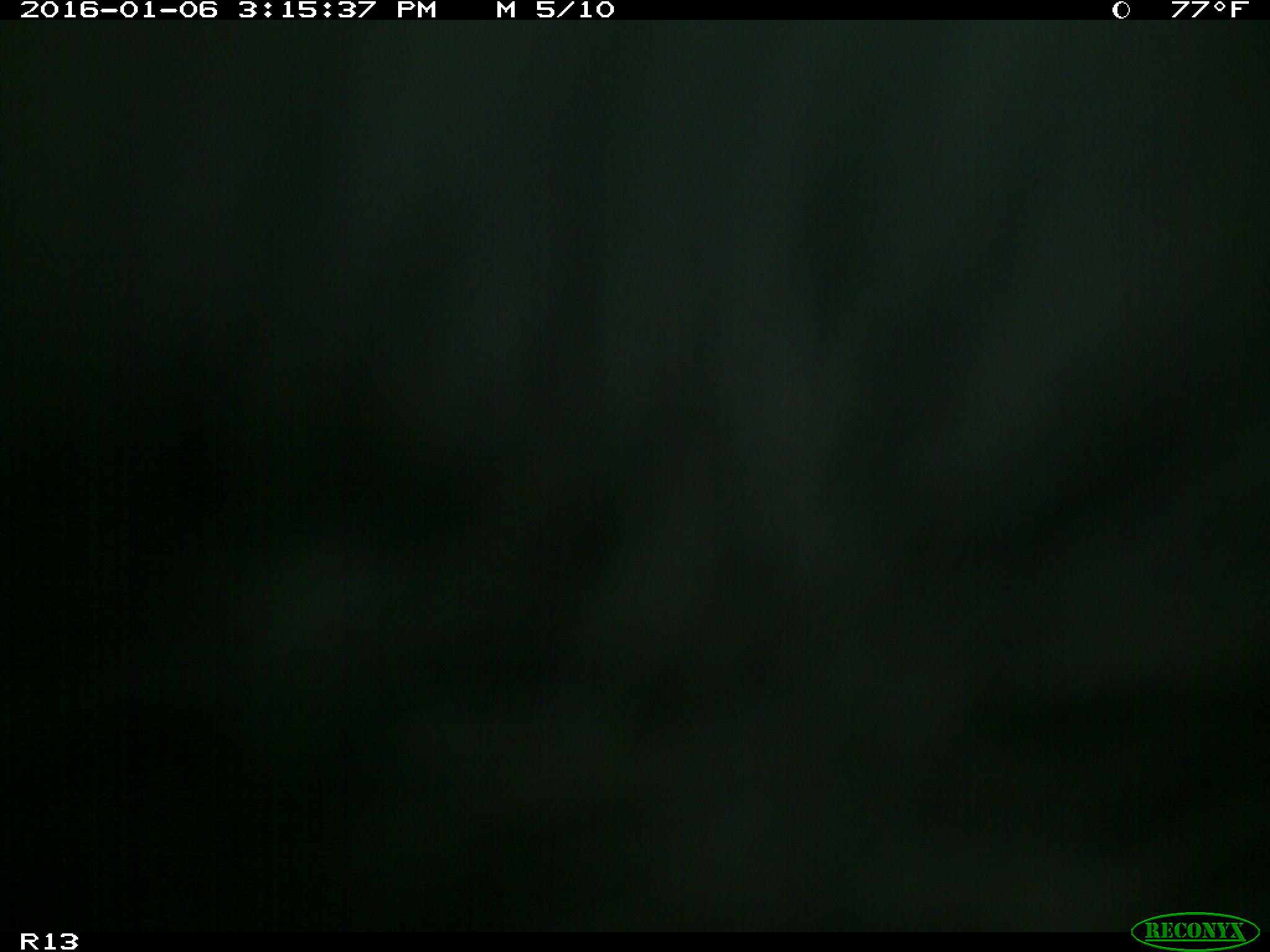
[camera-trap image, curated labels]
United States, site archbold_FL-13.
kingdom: Animalia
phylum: Chordata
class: Mammalia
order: Artiodactyla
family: Bovidae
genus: Bos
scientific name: Bos taurus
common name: domestic cow